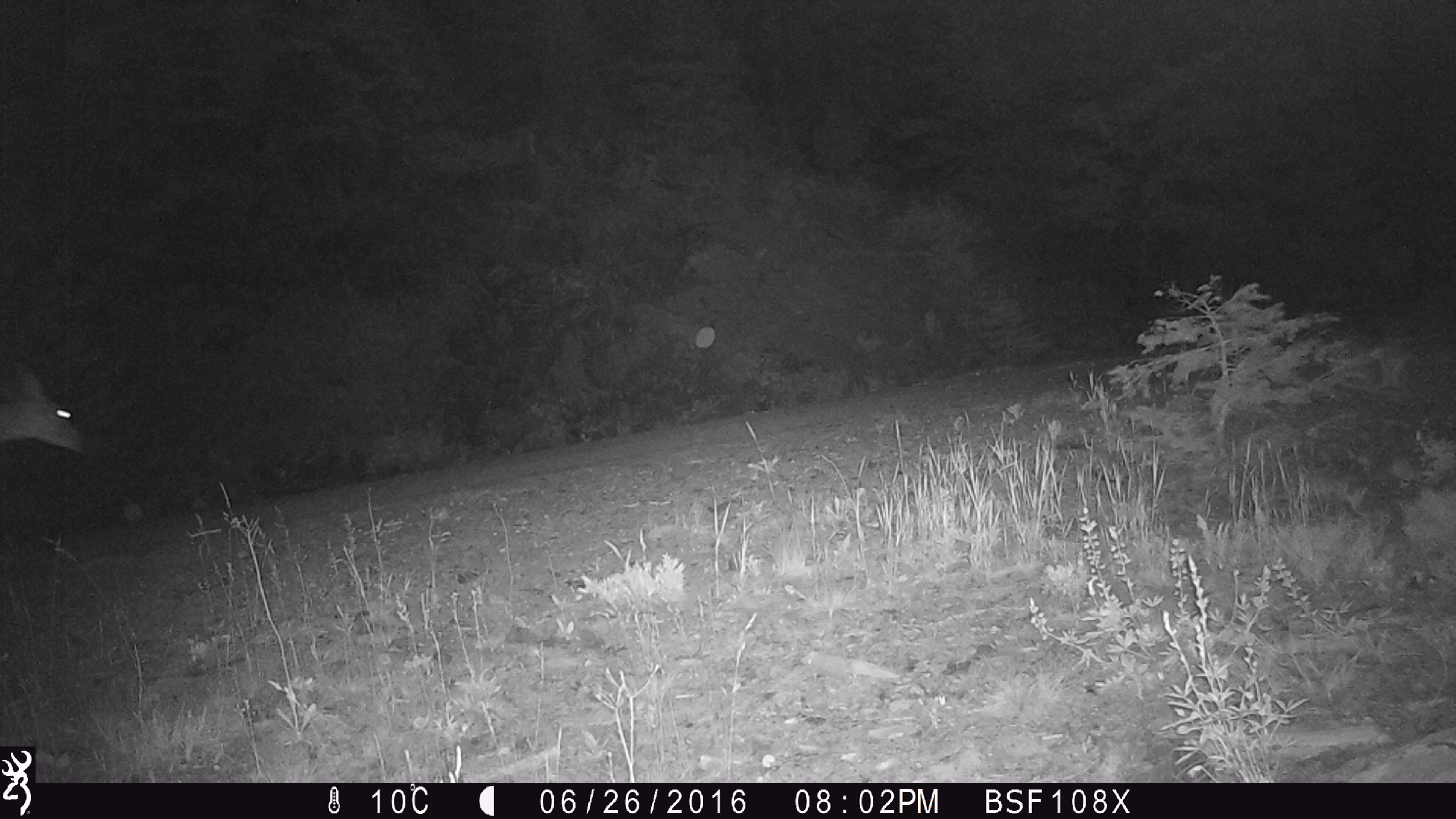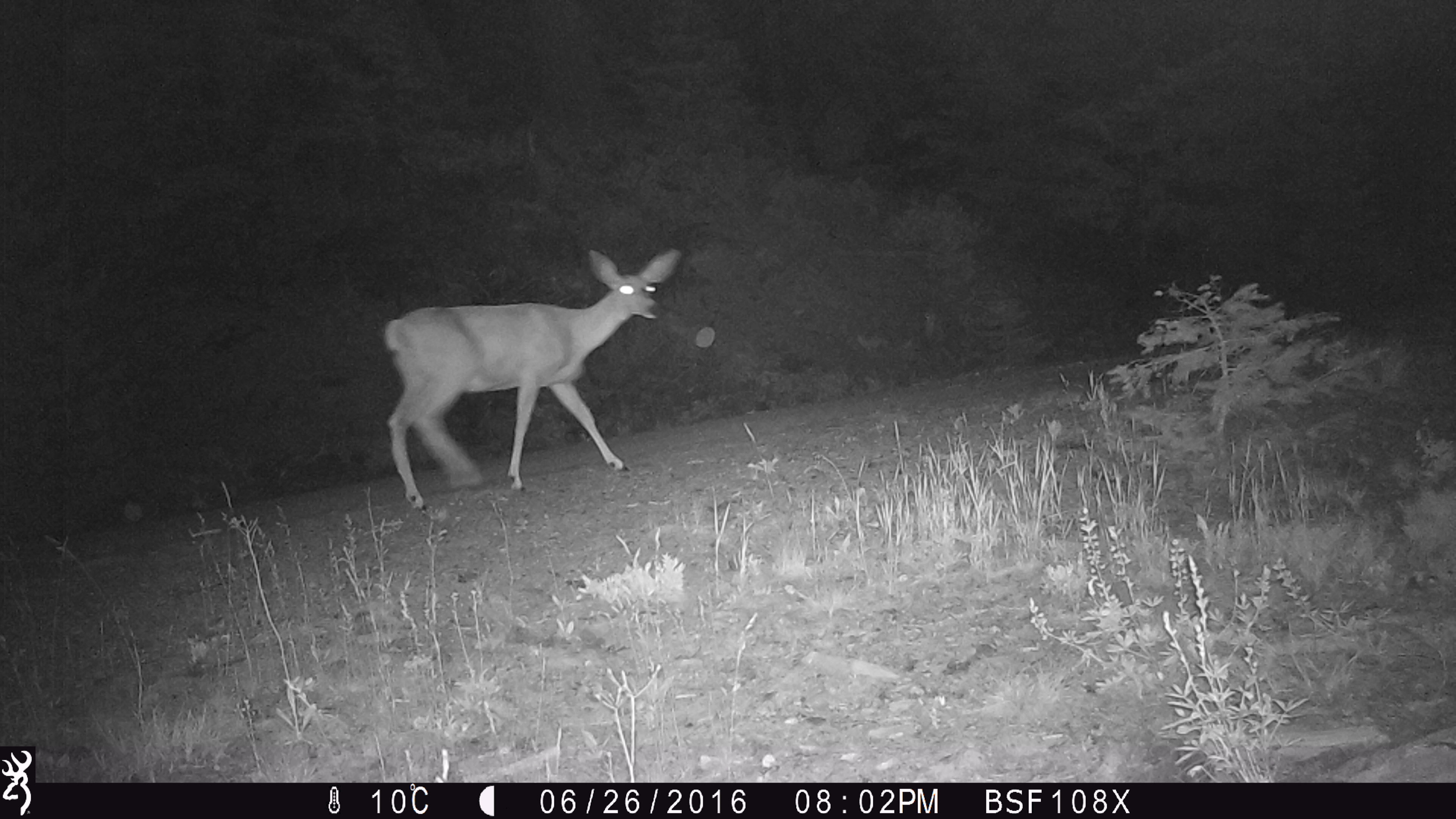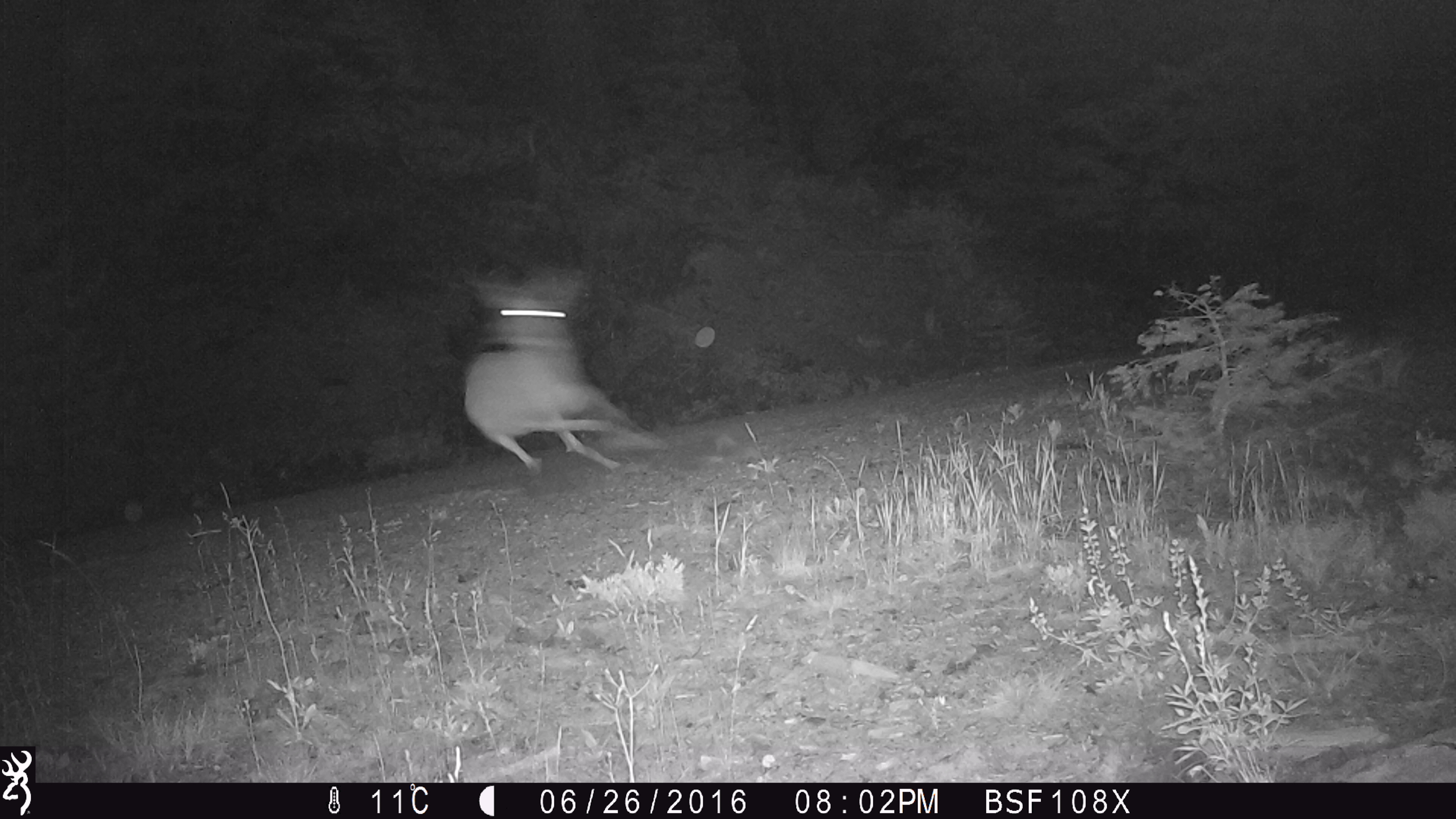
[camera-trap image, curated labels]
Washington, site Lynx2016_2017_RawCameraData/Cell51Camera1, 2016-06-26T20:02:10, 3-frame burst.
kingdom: Animalia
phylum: Chordata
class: Mammalia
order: Artiodactyla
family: Cervidae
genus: Odocoileus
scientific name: Odocoileus hemionus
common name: mule deer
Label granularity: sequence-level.